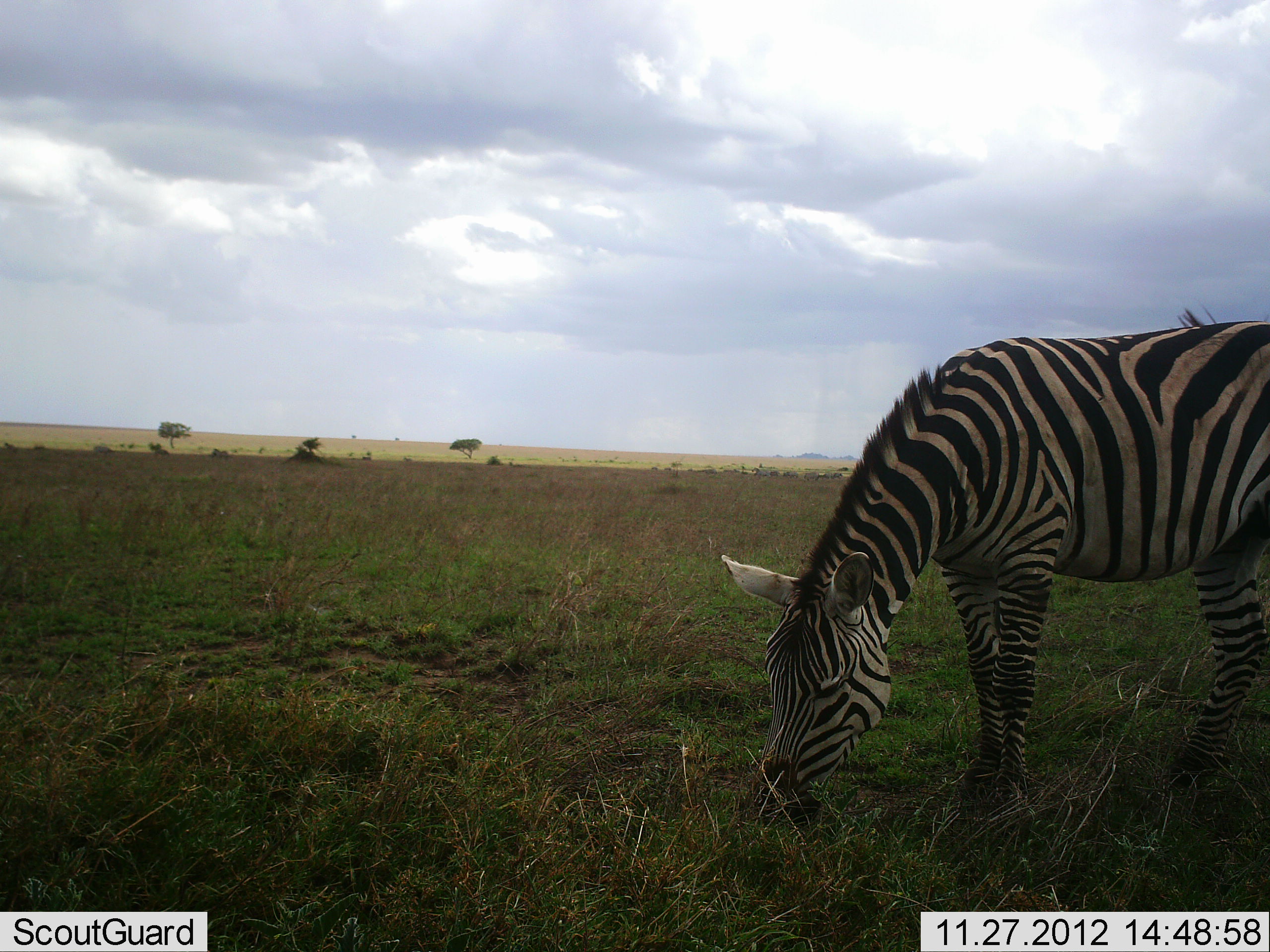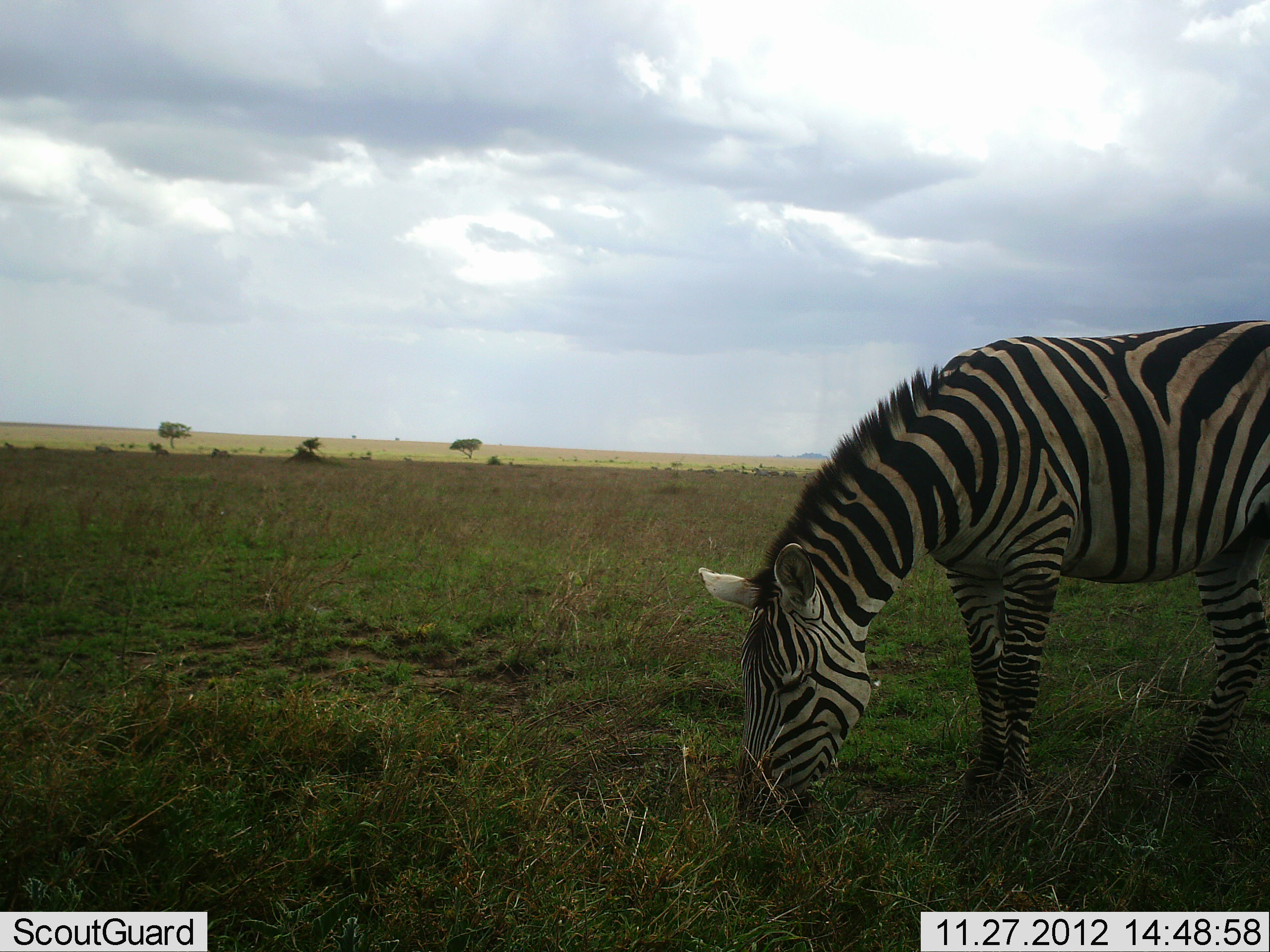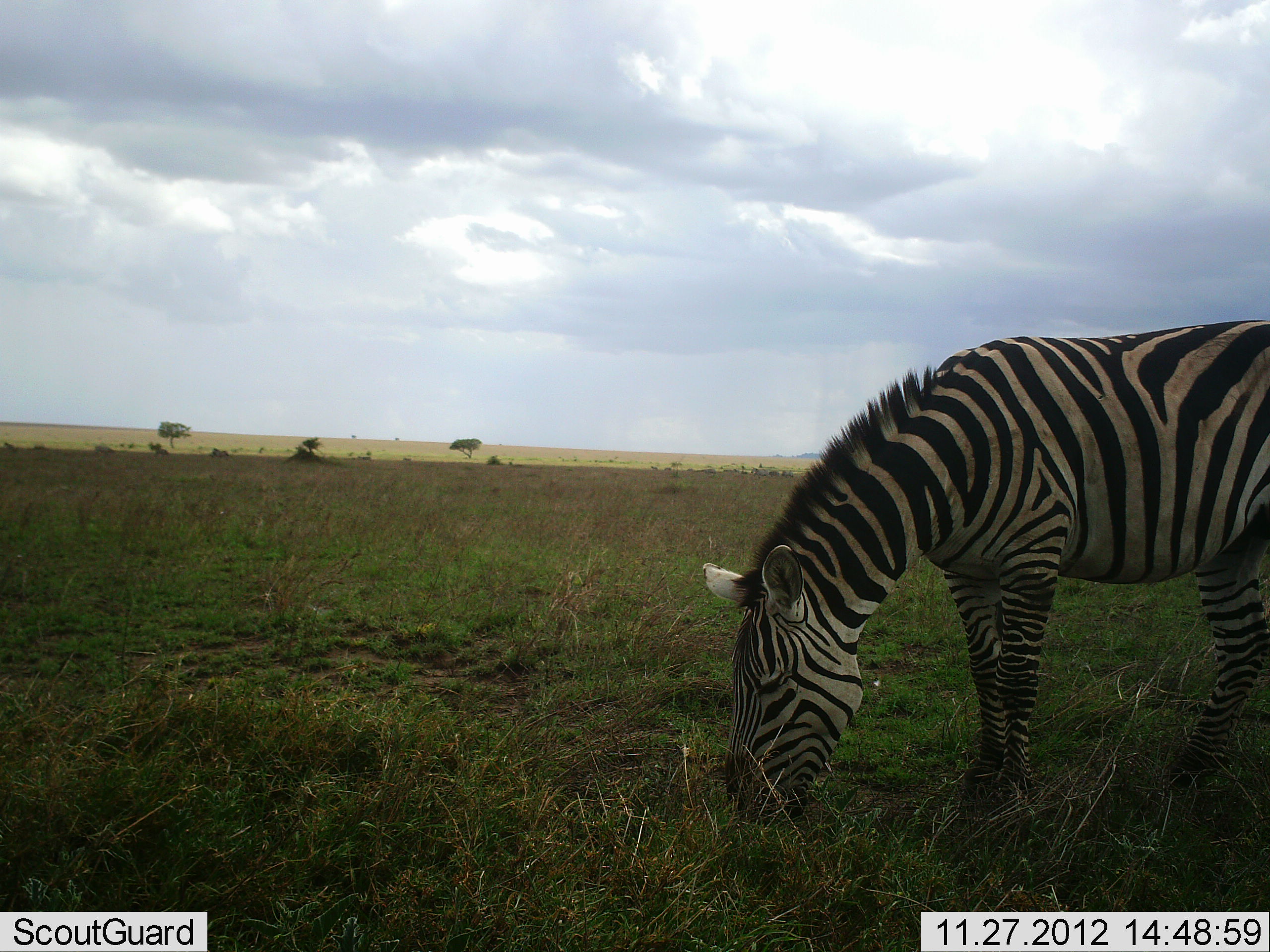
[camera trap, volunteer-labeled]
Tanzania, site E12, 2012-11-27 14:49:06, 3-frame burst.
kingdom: Animalia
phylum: Chordata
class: Mammalia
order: Perissodactyla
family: Equidae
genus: Equus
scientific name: Equus quagga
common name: plains zebra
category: zebra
Zebra (plains zebra) (Equus quagga), count 1. Behavior (volunteer vote fractions): standing 20%, resting 0%, moving 0%, interacting 0%. Young present (vote fraction): 0%. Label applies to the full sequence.